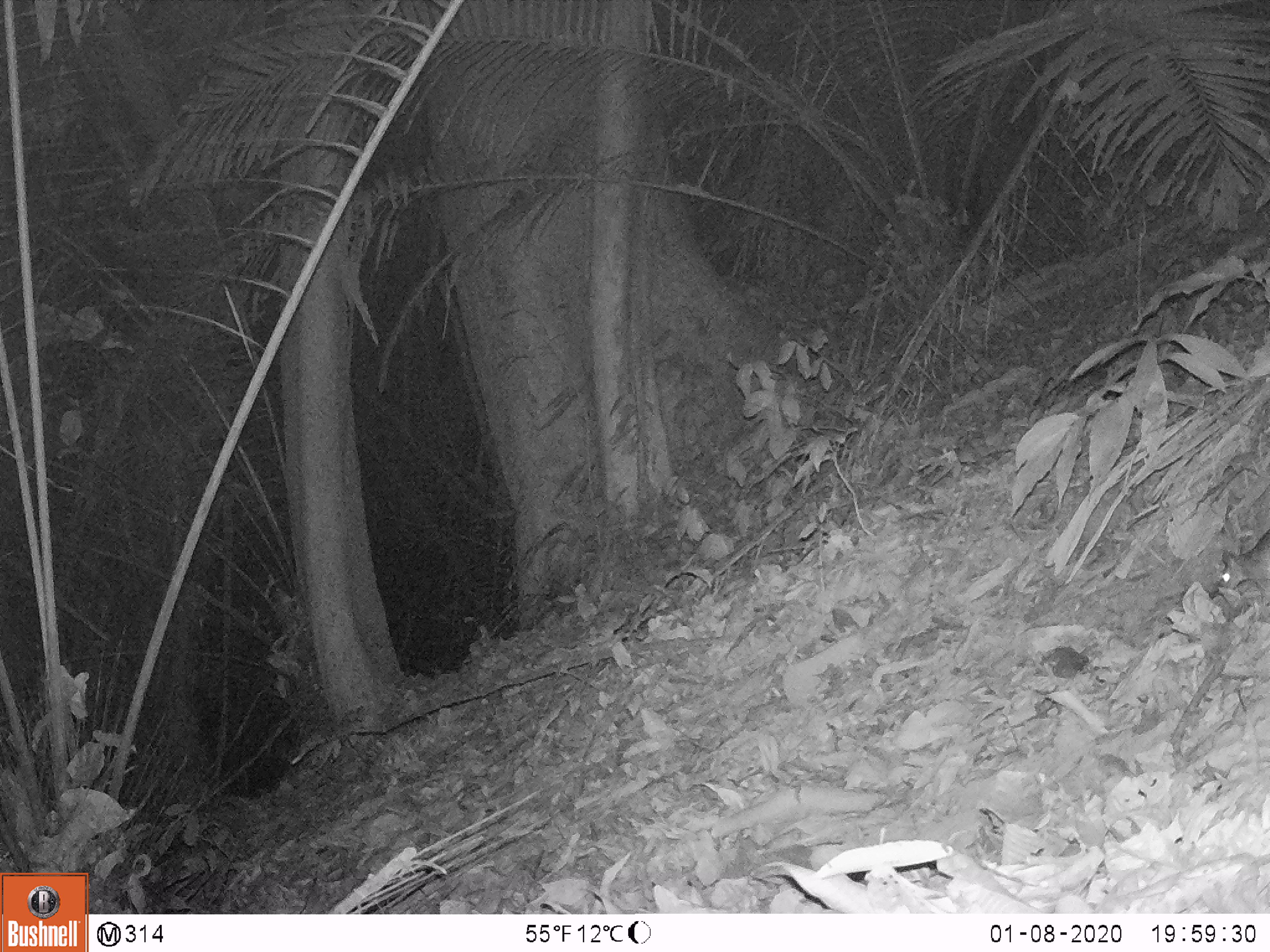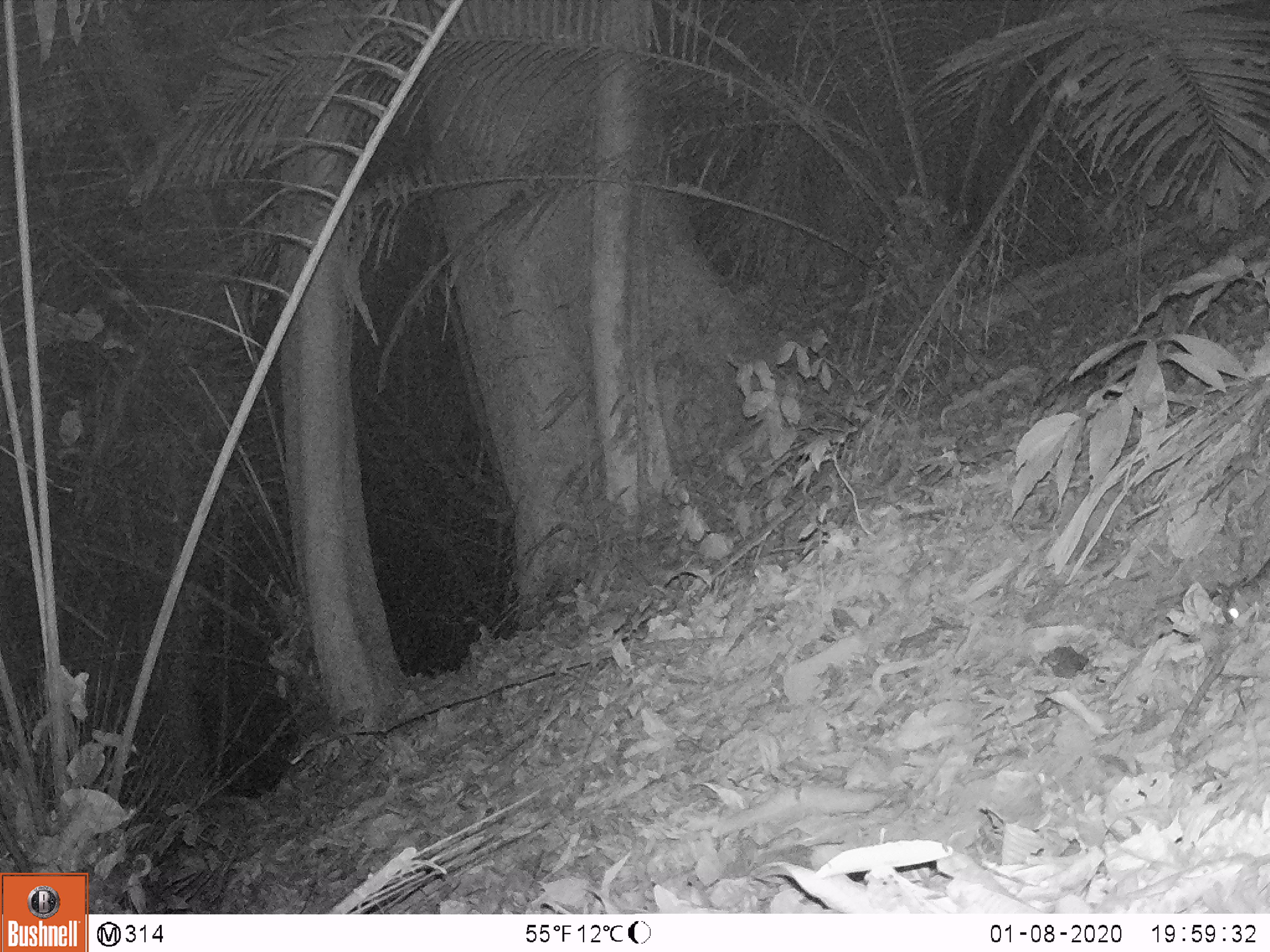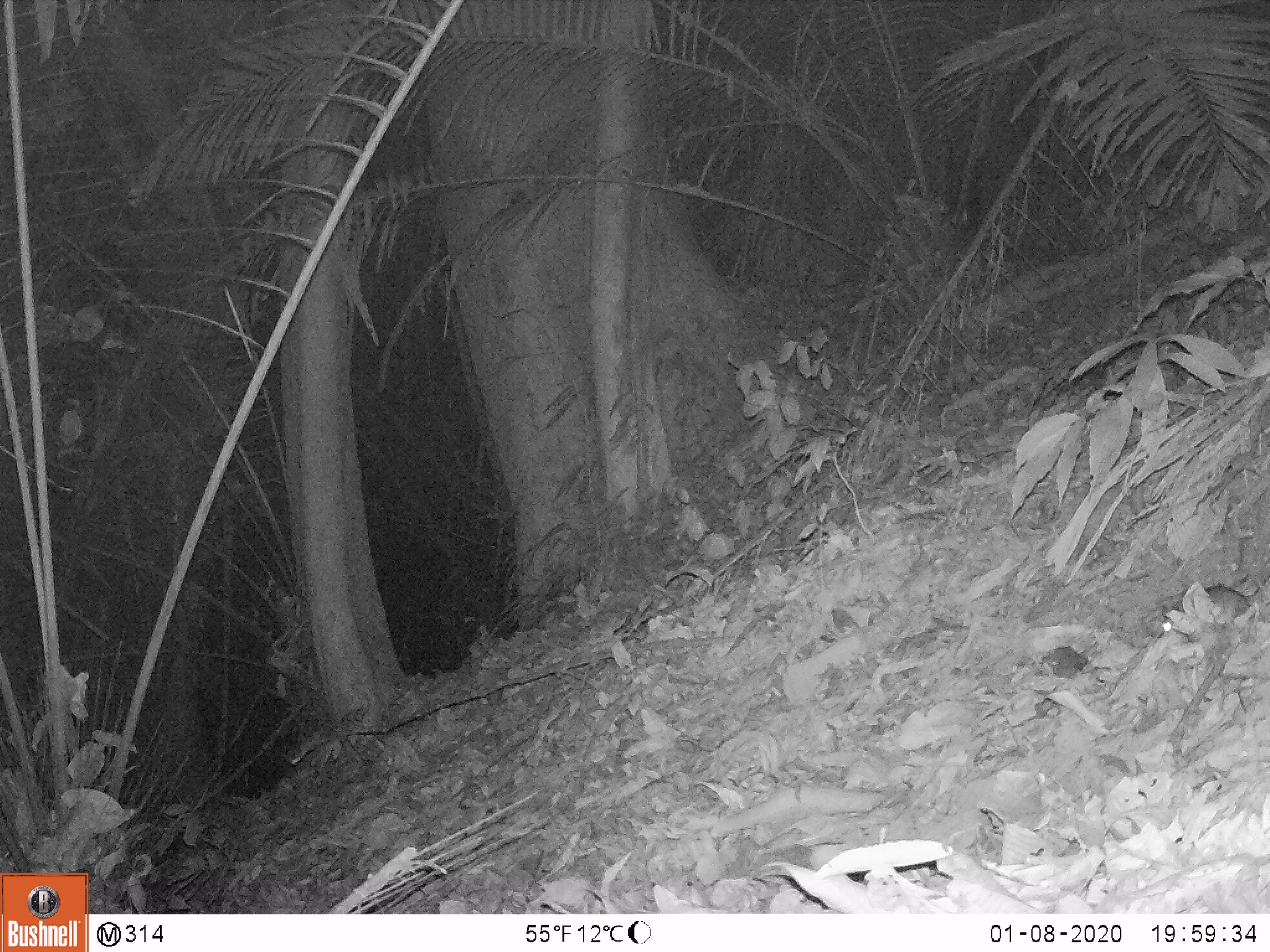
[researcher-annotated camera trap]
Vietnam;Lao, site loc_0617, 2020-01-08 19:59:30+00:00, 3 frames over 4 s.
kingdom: Animalia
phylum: Chordata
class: Mammalia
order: Rodentia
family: Muridae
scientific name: Muridae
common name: old-world mice and rats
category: unidentified murid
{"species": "unidentified murid (old-world mice and rats) (Muridae)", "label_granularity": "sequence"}